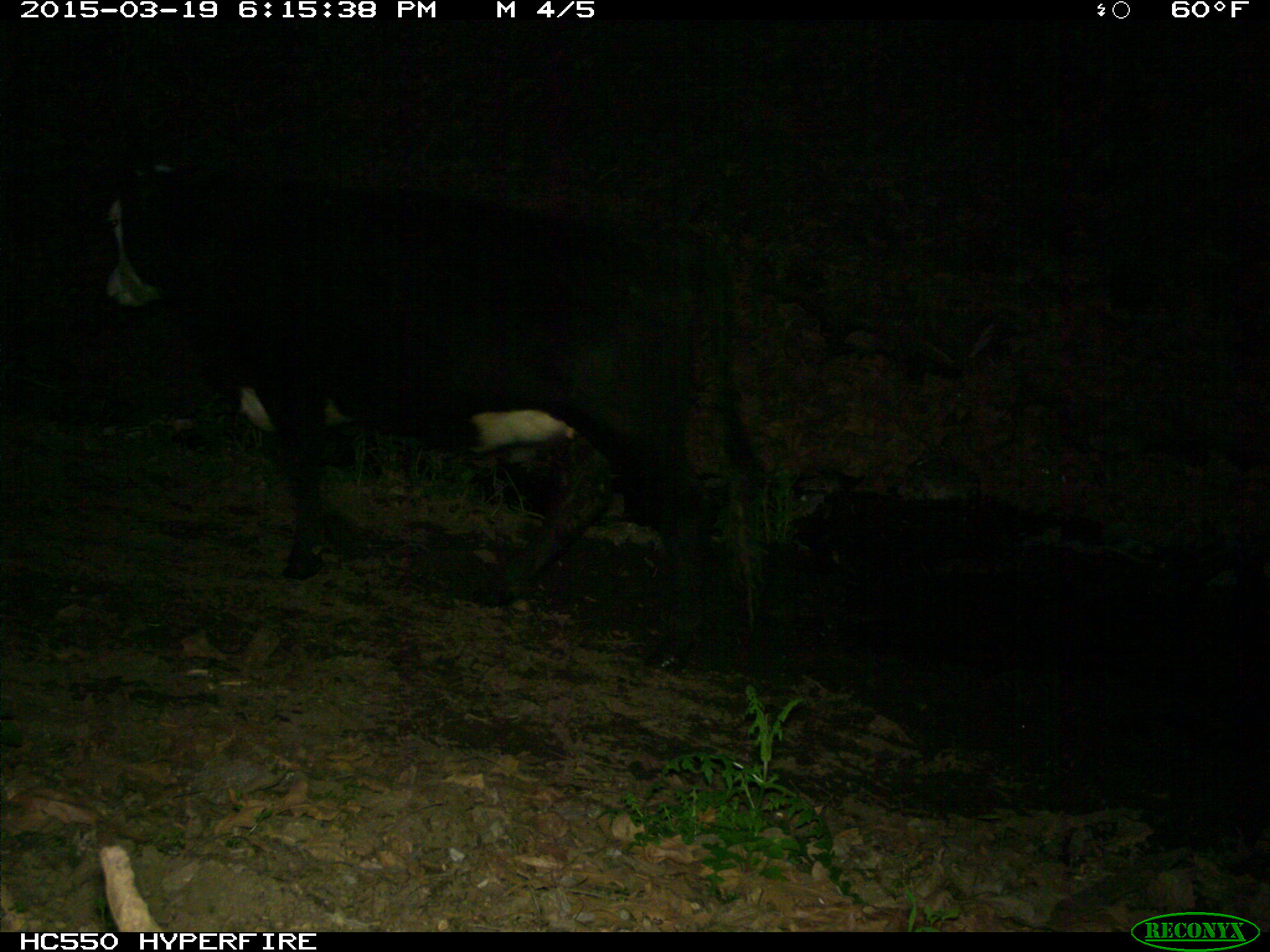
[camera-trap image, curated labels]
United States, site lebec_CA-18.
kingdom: Animalia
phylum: Chordata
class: Mammalia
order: Artiodactyla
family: Bovidae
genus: Bos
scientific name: Bos taurus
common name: domestic cow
Bos taurus (domestic cow).